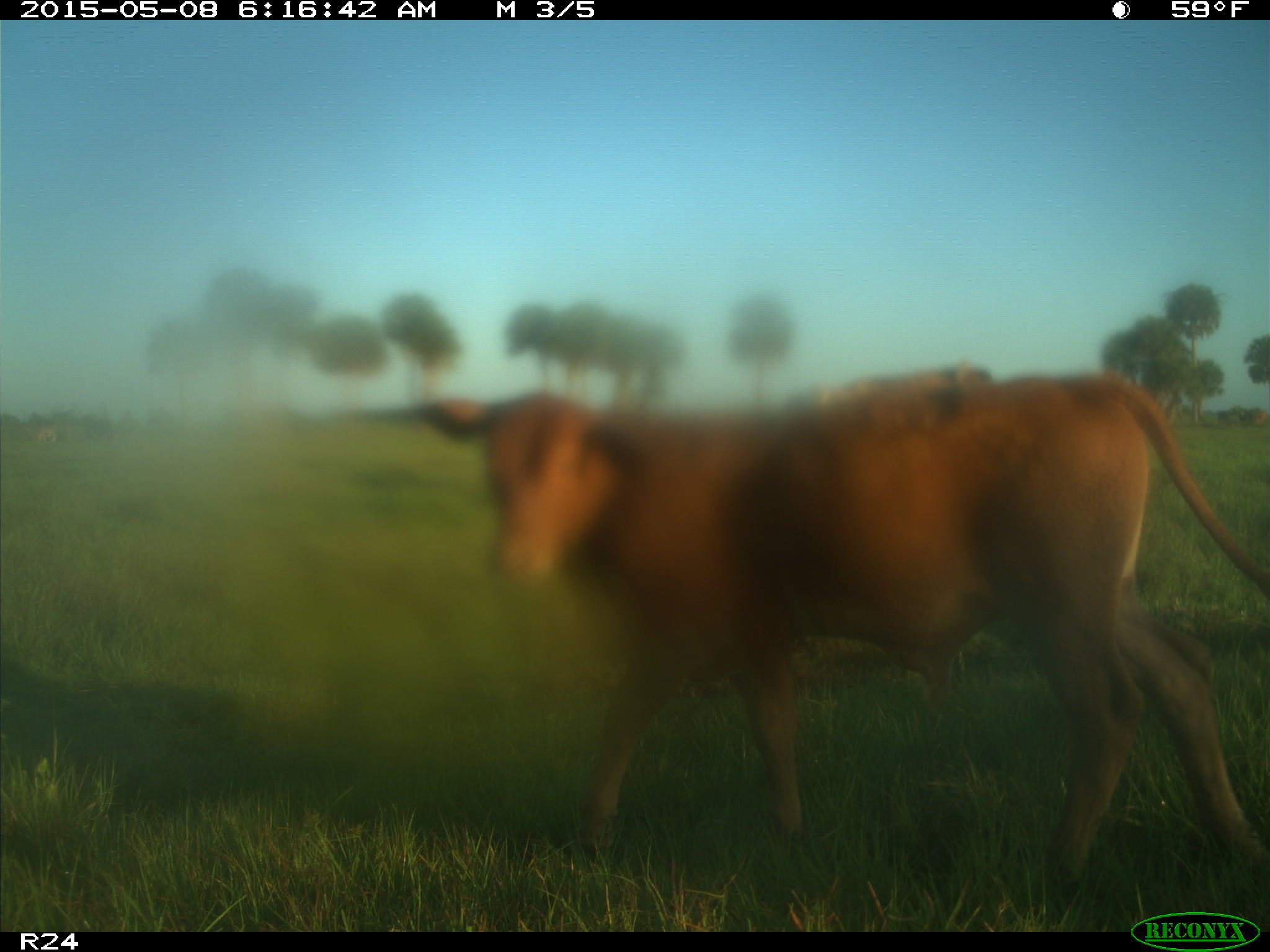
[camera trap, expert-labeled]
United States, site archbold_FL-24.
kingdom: Animalia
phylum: Chordata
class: Mammalia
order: Artiodactyla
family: Bovidae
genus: Bos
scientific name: Bos taurus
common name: domestic cow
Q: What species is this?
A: Bos taurus (domestic cow).